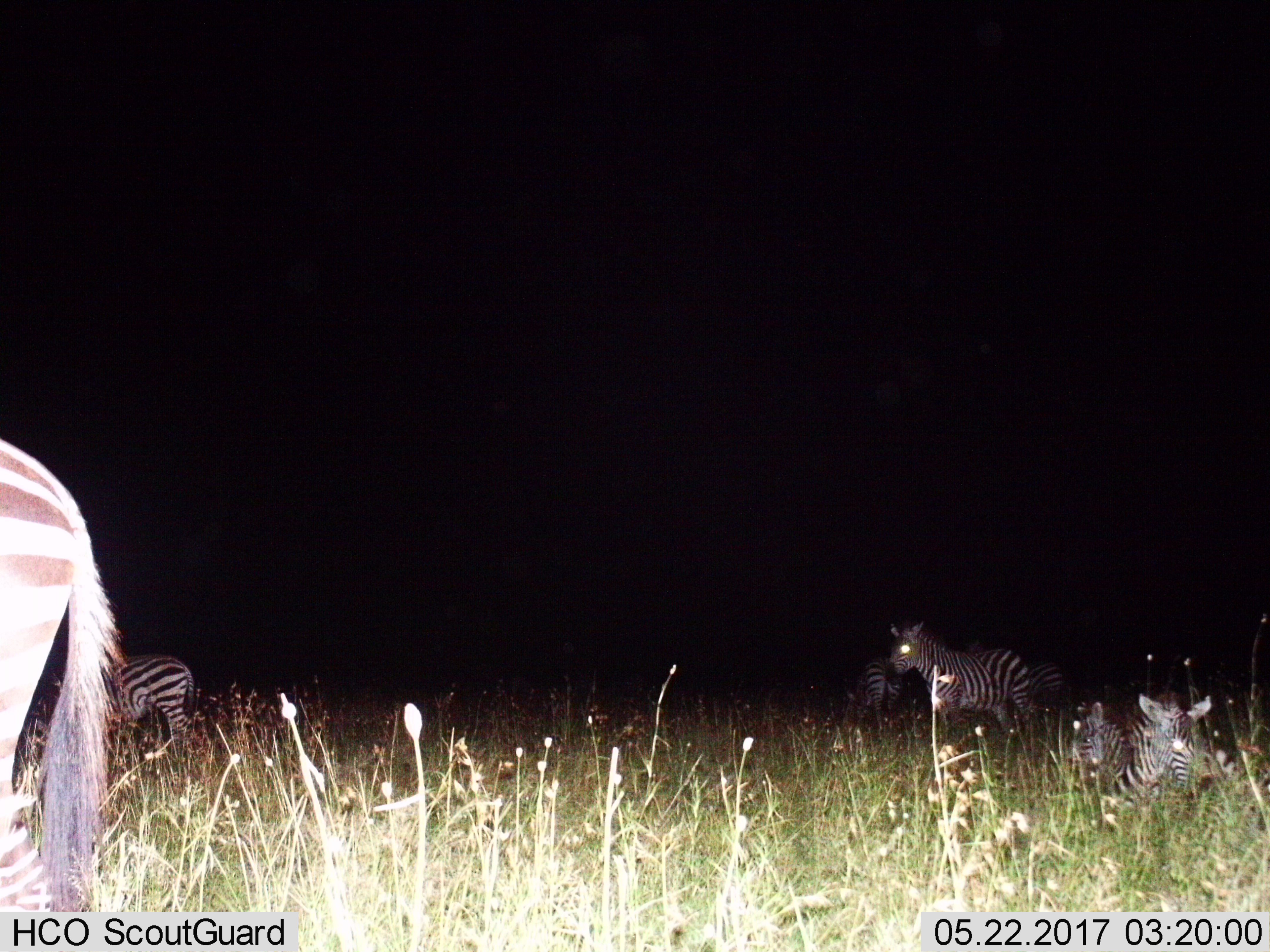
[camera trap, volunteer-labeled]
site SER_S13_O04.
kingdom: Animalia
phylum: Chordata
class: Mammalia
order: Perissodactyla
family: Equidae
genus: Equus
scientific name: Equus quagga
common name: plains zebra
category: zebraplains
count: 7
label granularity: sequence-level